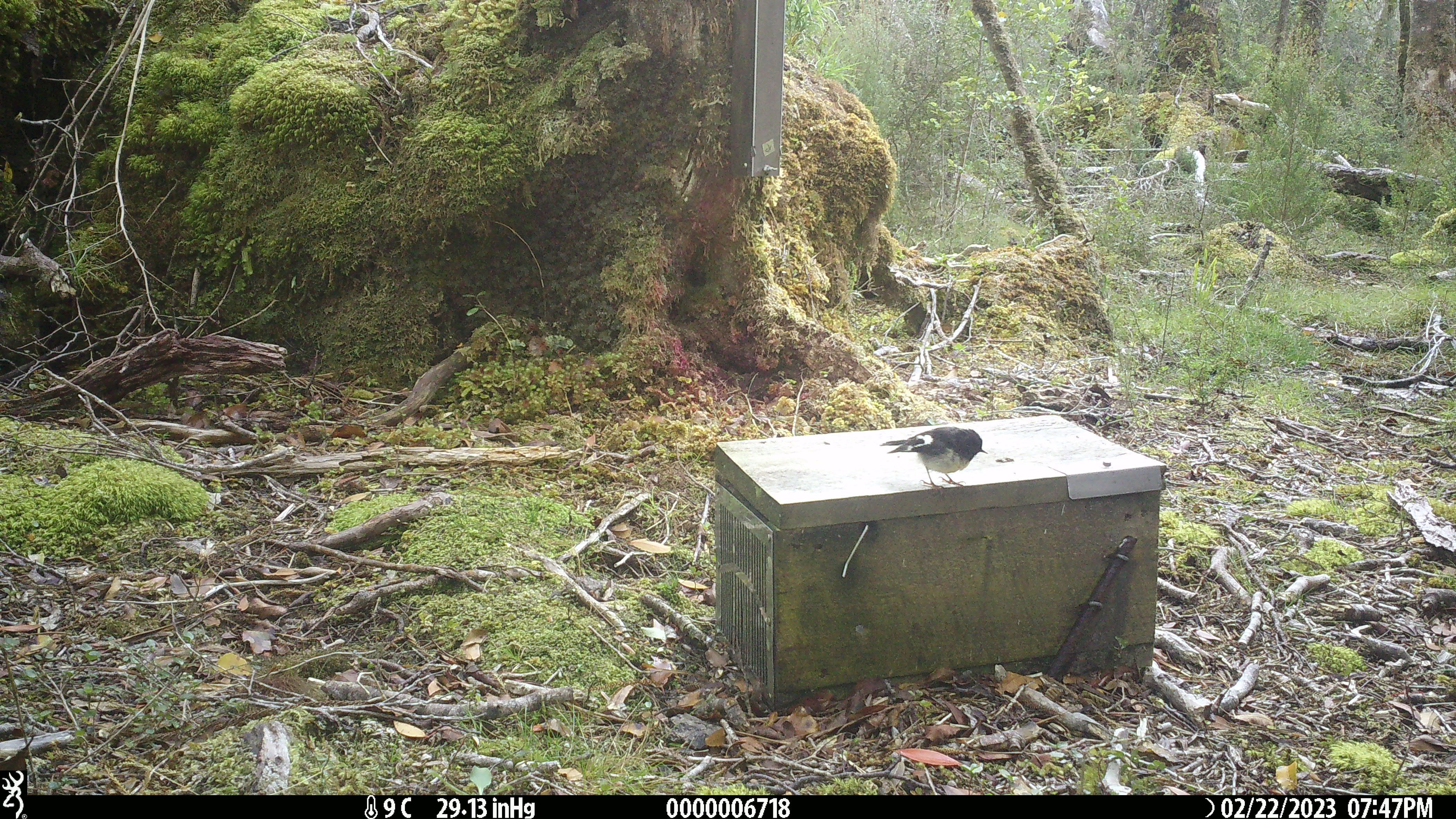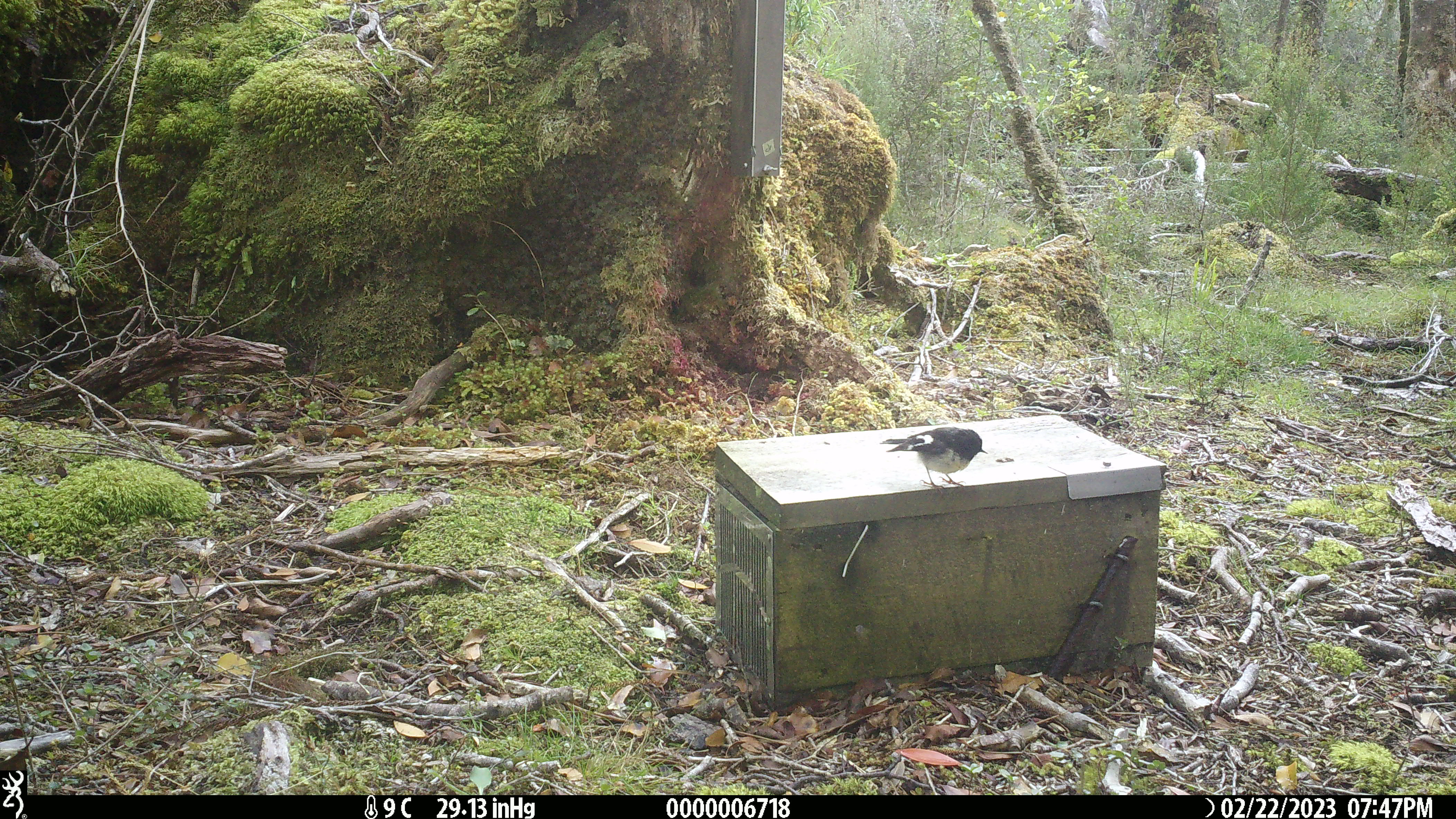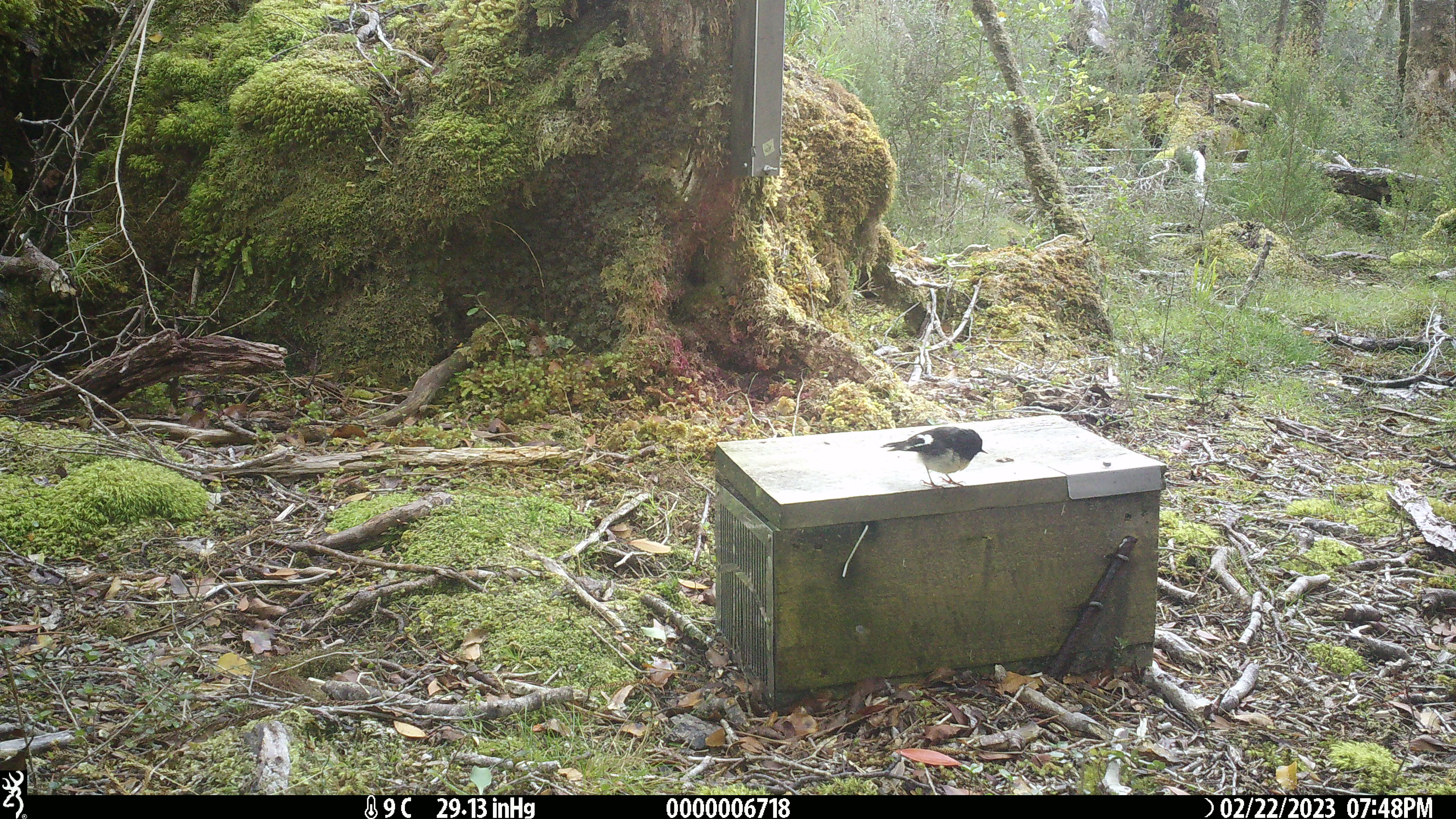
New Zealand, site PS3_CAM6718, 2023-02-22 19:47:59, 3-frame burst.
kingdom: Animalia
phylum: Chordata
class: Aves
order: Passeriformes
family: Petroicidae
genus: Petroica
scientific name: Petroica macrocephala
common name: tomtit